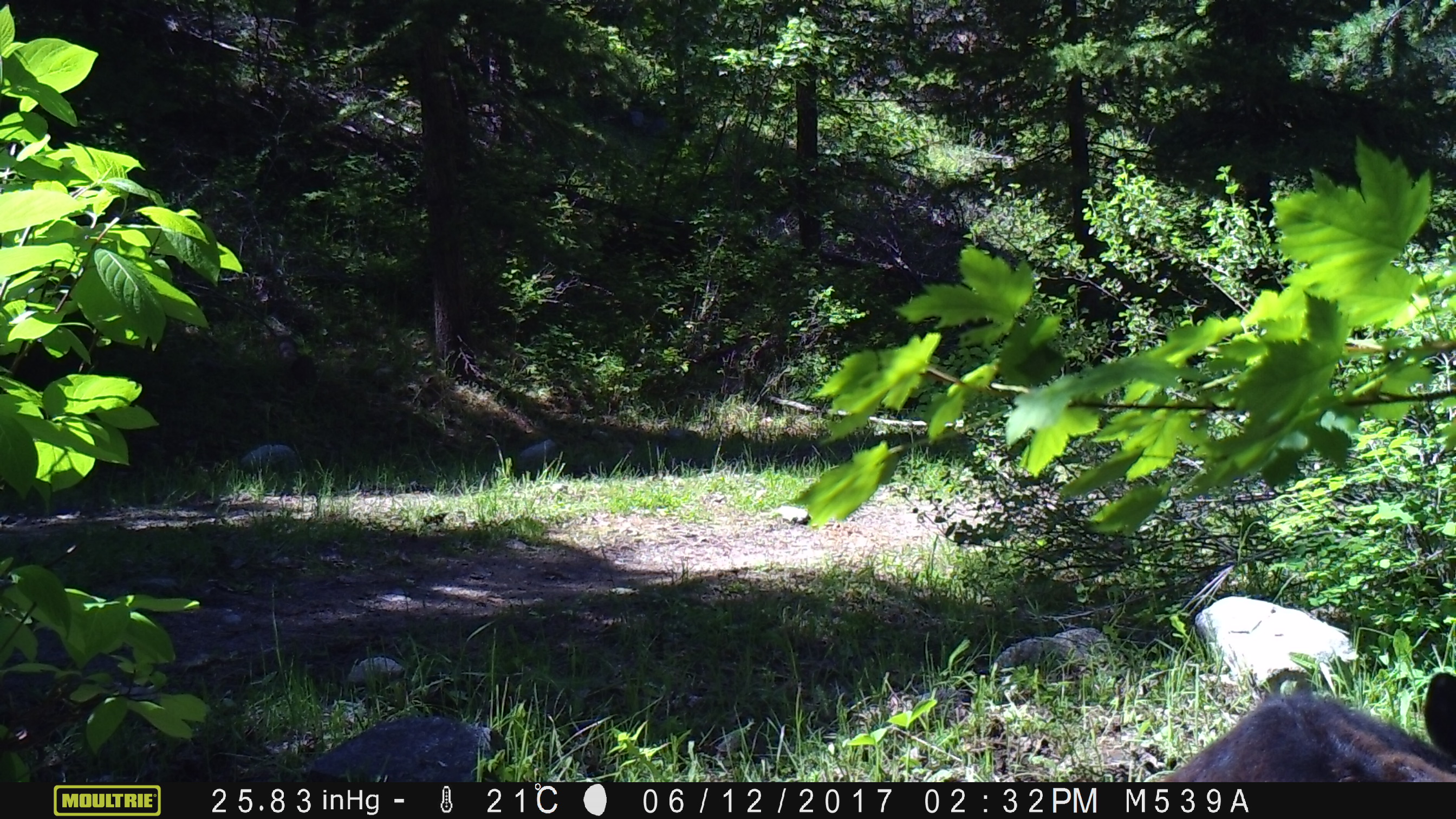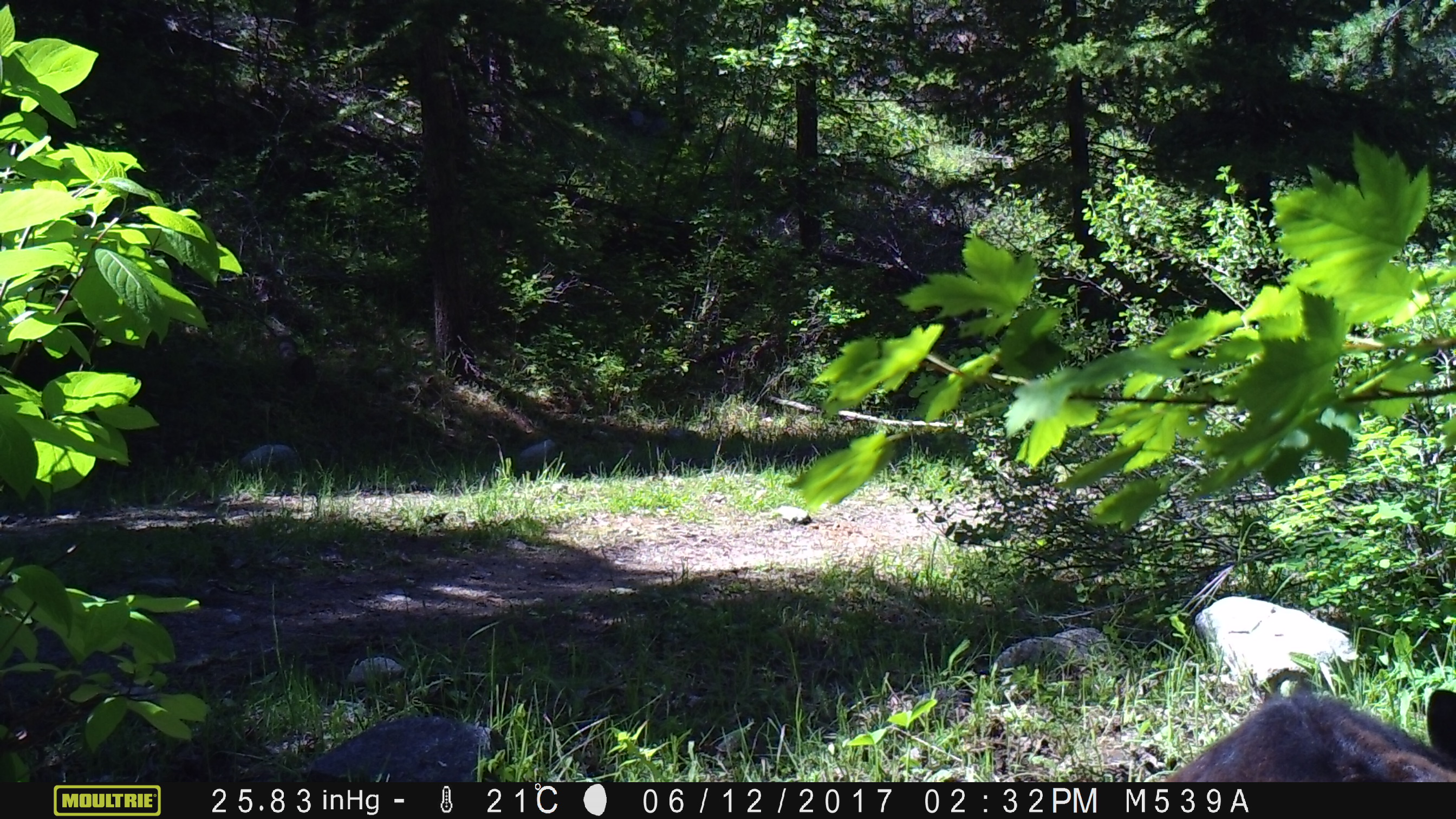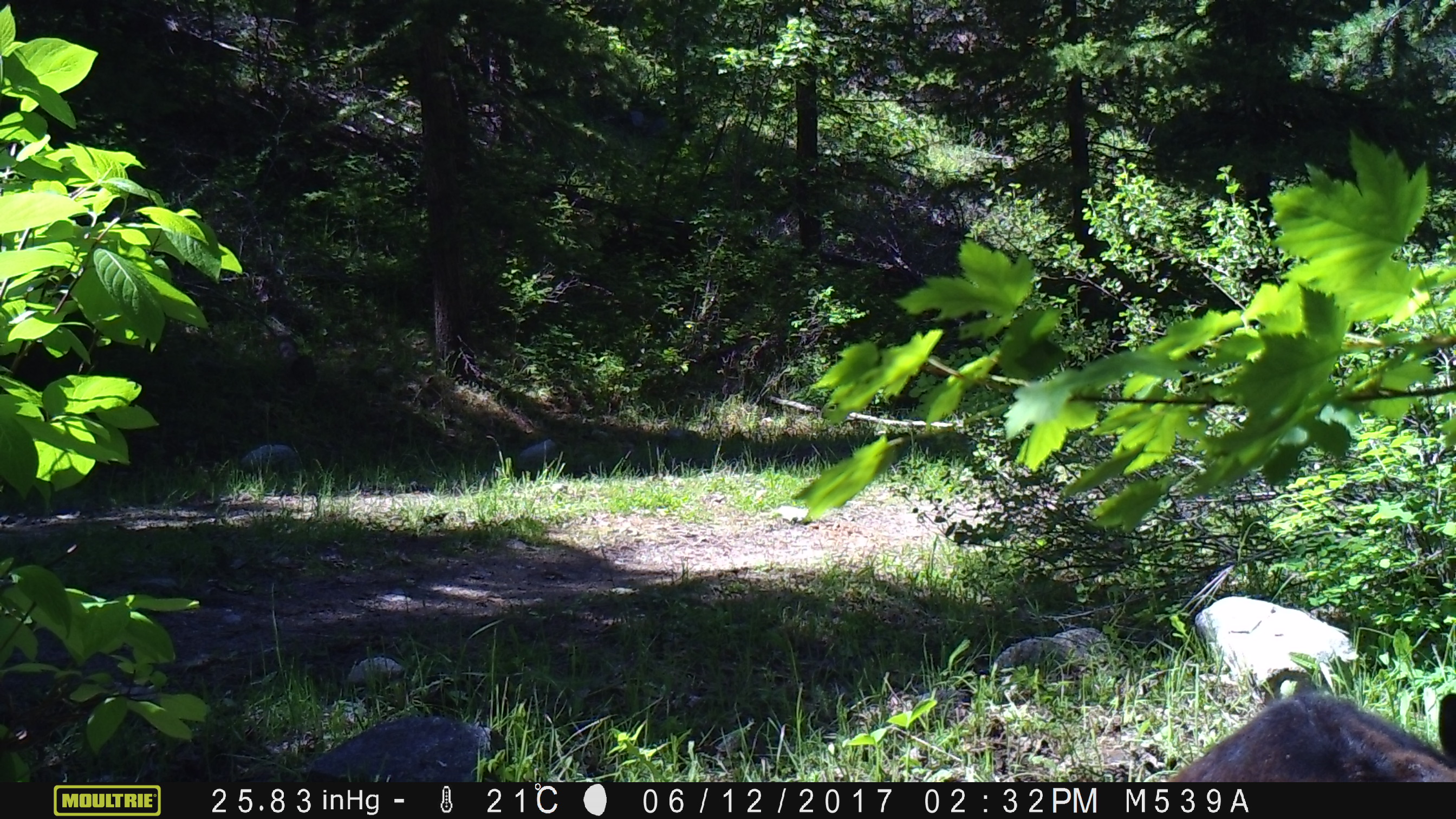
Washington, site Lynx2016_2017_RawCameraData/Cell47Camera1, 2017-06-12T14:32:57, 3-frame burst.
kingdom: Animalia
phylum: Chordata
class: Mammalia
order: Artiodactyla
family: Bovidae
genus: Bos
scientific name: Bos taurus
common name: domestic cattle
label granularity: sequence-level